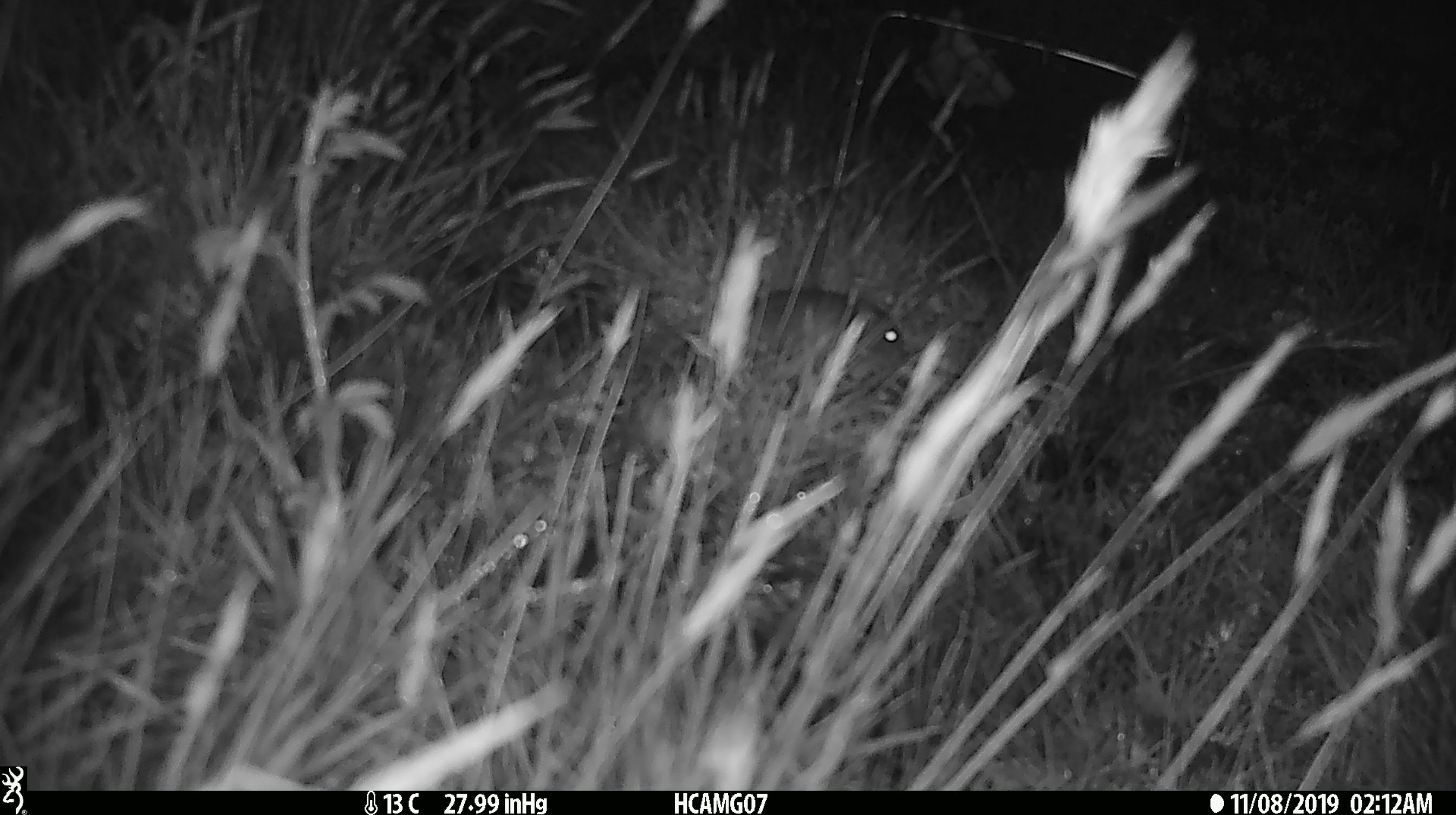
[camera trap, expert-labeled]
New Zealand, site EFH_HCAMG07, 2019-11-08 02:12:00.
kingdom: Animalia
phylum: Chordata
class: Mammalia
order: Rodentia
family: Muridae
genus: Mus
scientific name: Mus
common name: mouse